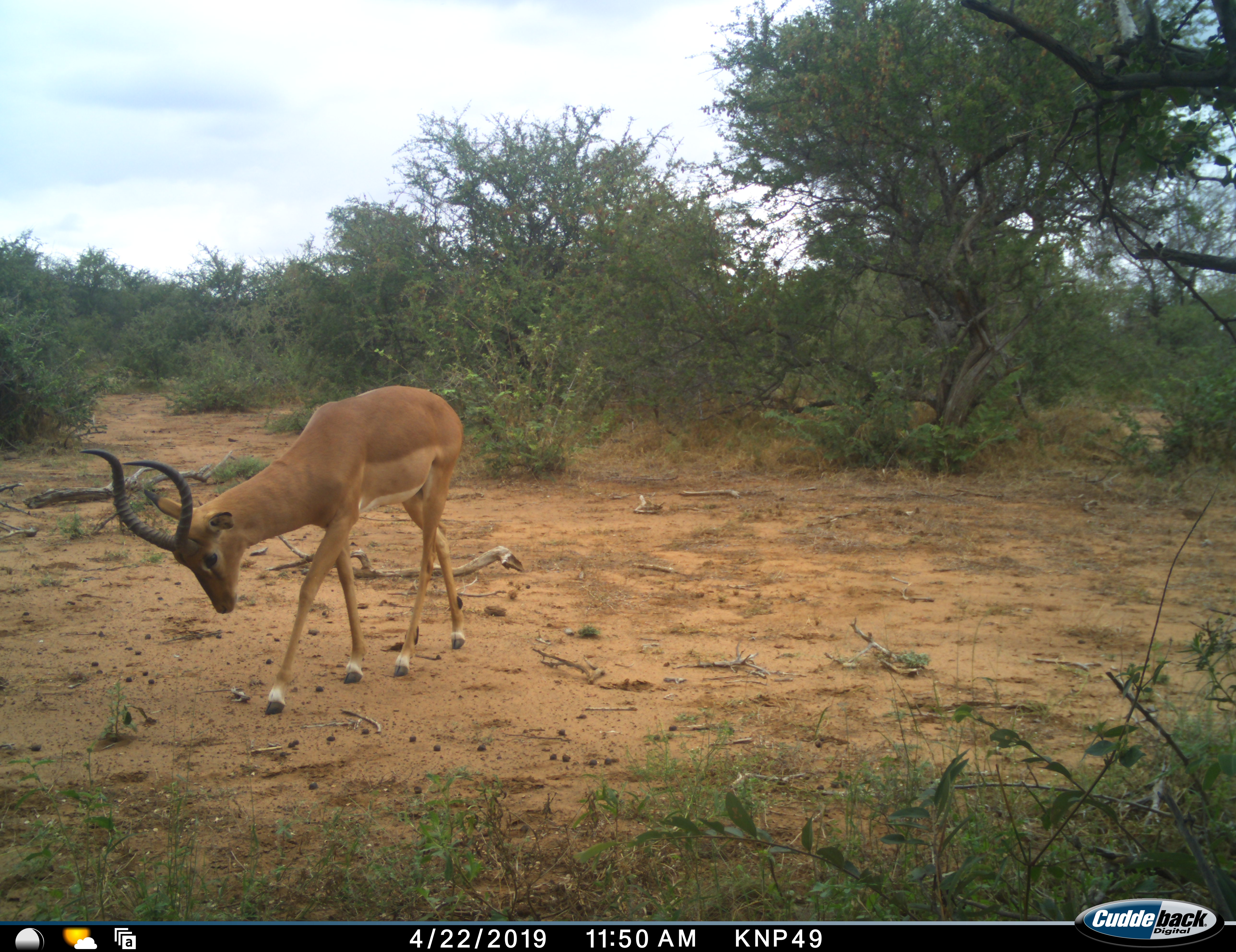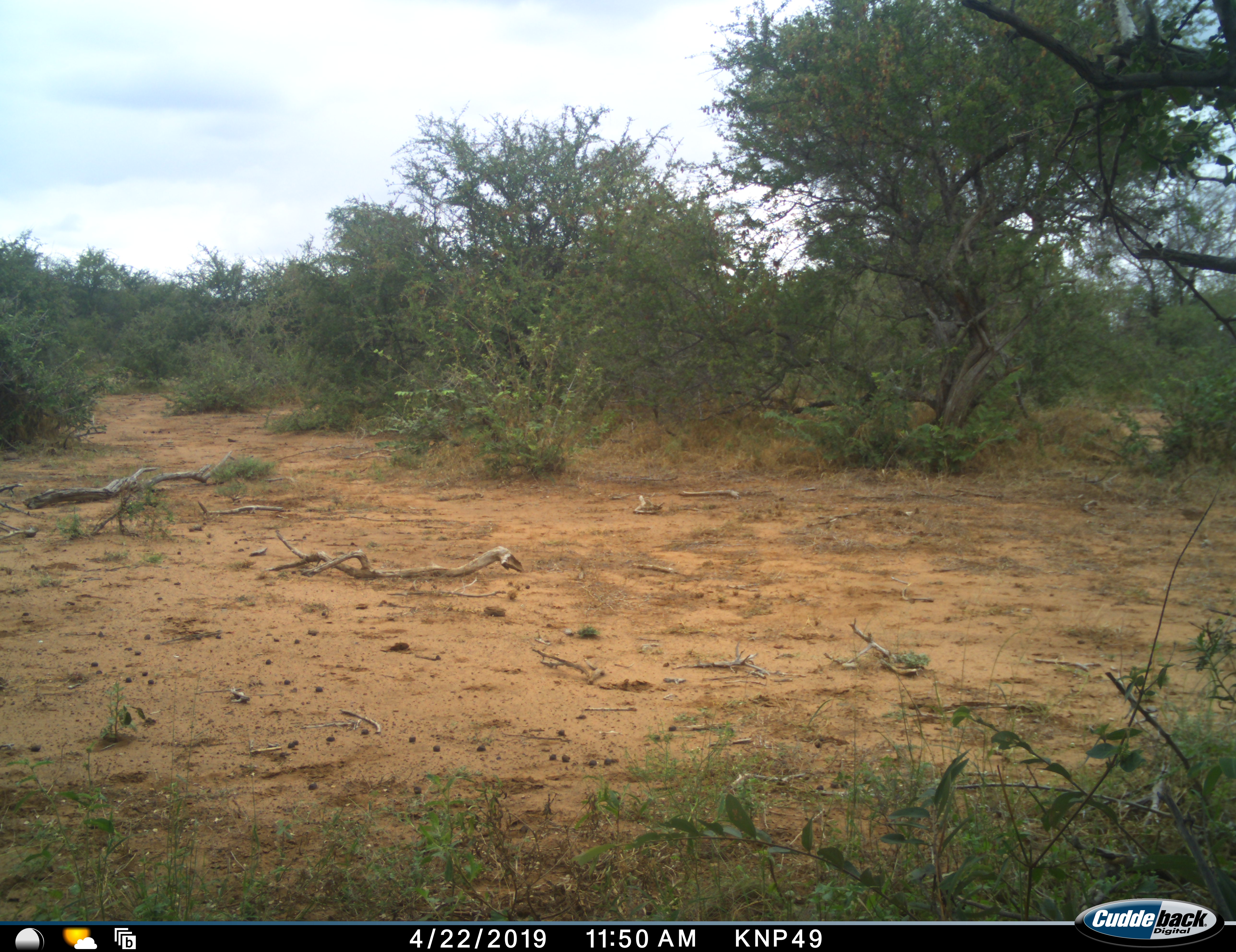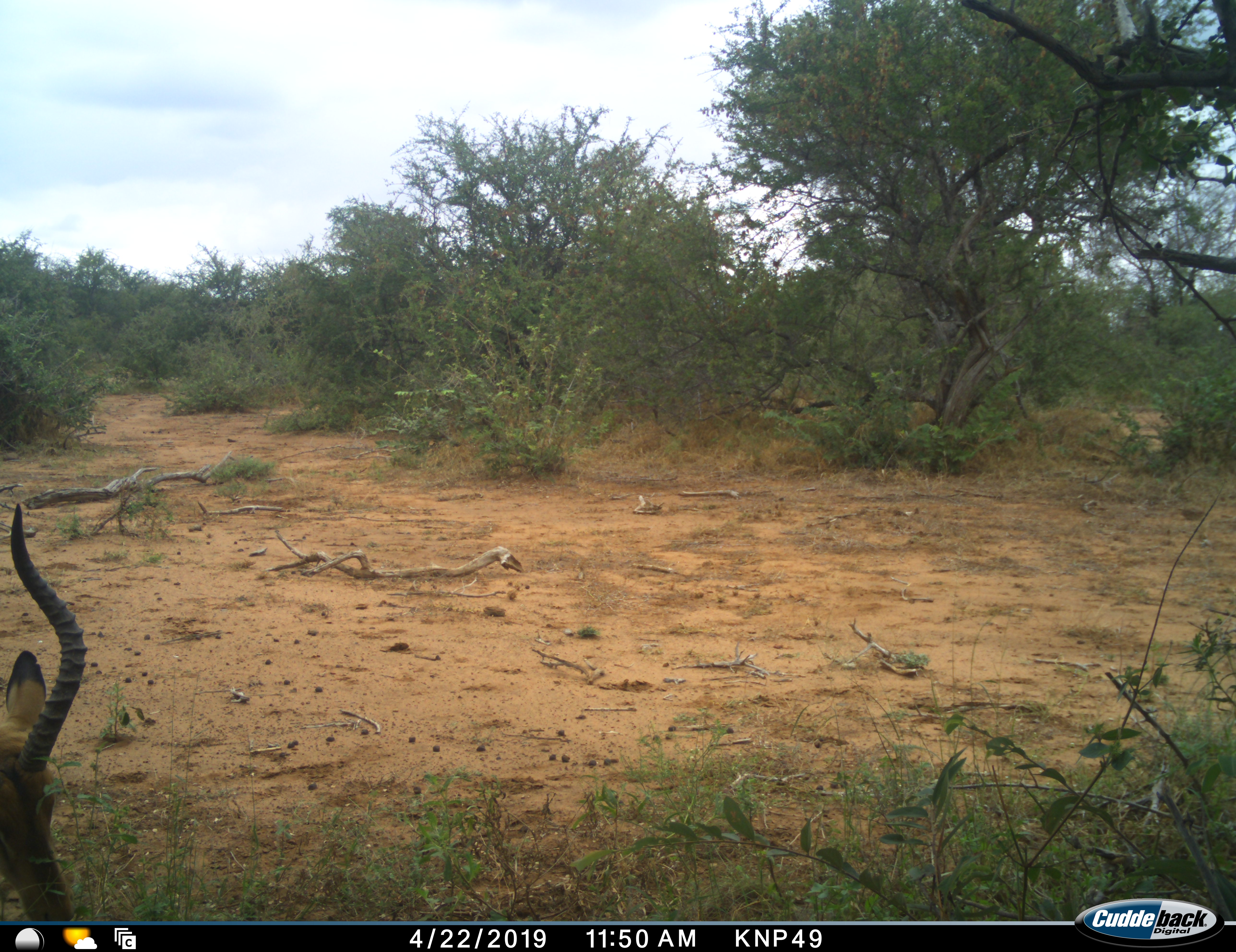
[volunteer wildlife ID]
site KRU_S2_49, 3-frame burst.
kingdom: Animalia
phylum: Chordata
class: Mammalia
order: Artiodactyla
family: Bovidae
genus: Aepyceros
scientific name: Aepyceros melampus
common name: impala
Impala (Aepyceros melampus), count 1. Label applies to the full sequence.